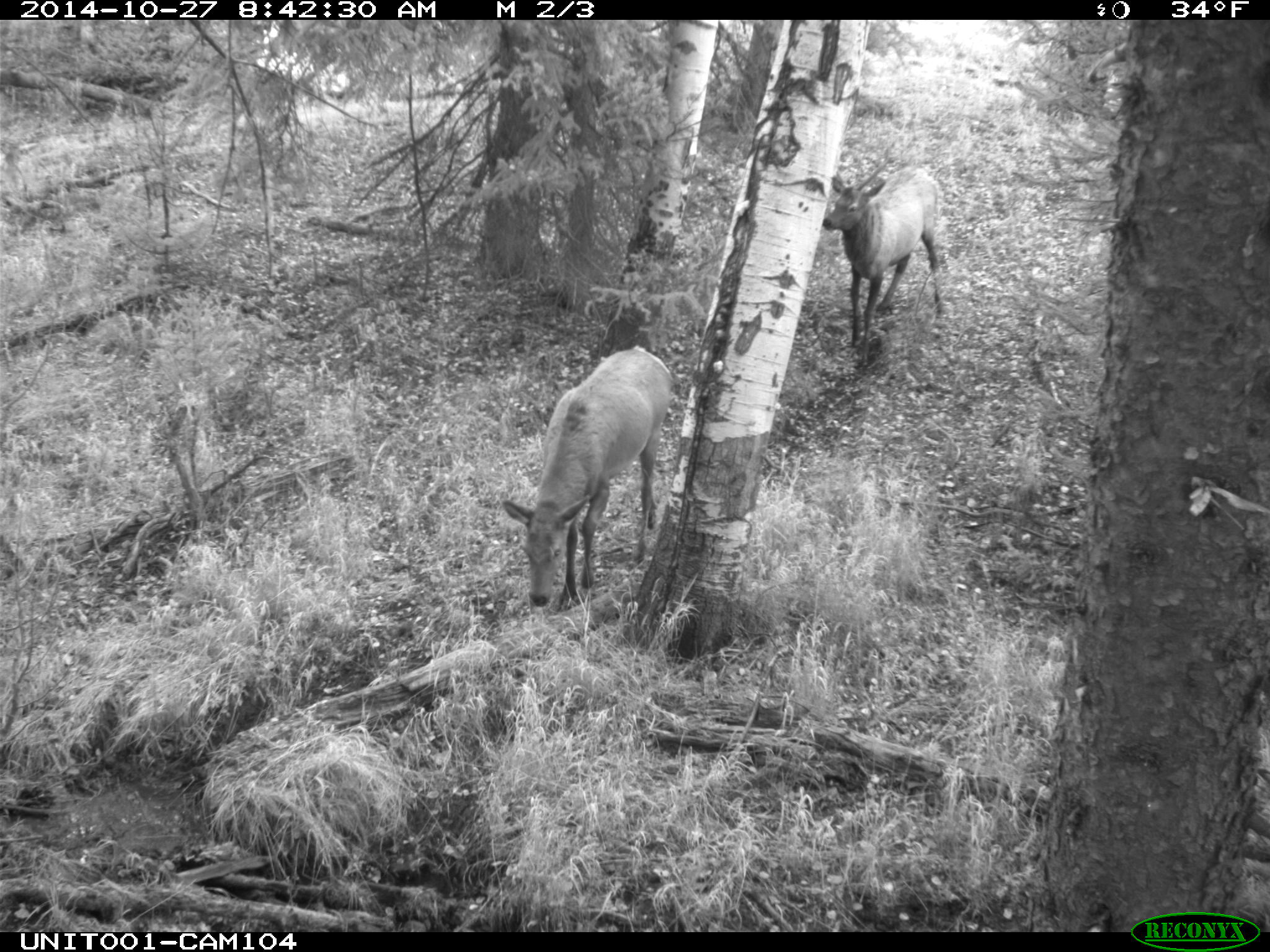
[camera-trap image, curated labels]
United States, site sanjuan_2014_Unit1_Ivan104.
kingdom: Animalia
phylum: Chordata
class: Mammalia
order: Artiodactyla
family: Cervidae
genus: Cervus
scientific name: Cervus elaphus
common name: red deer